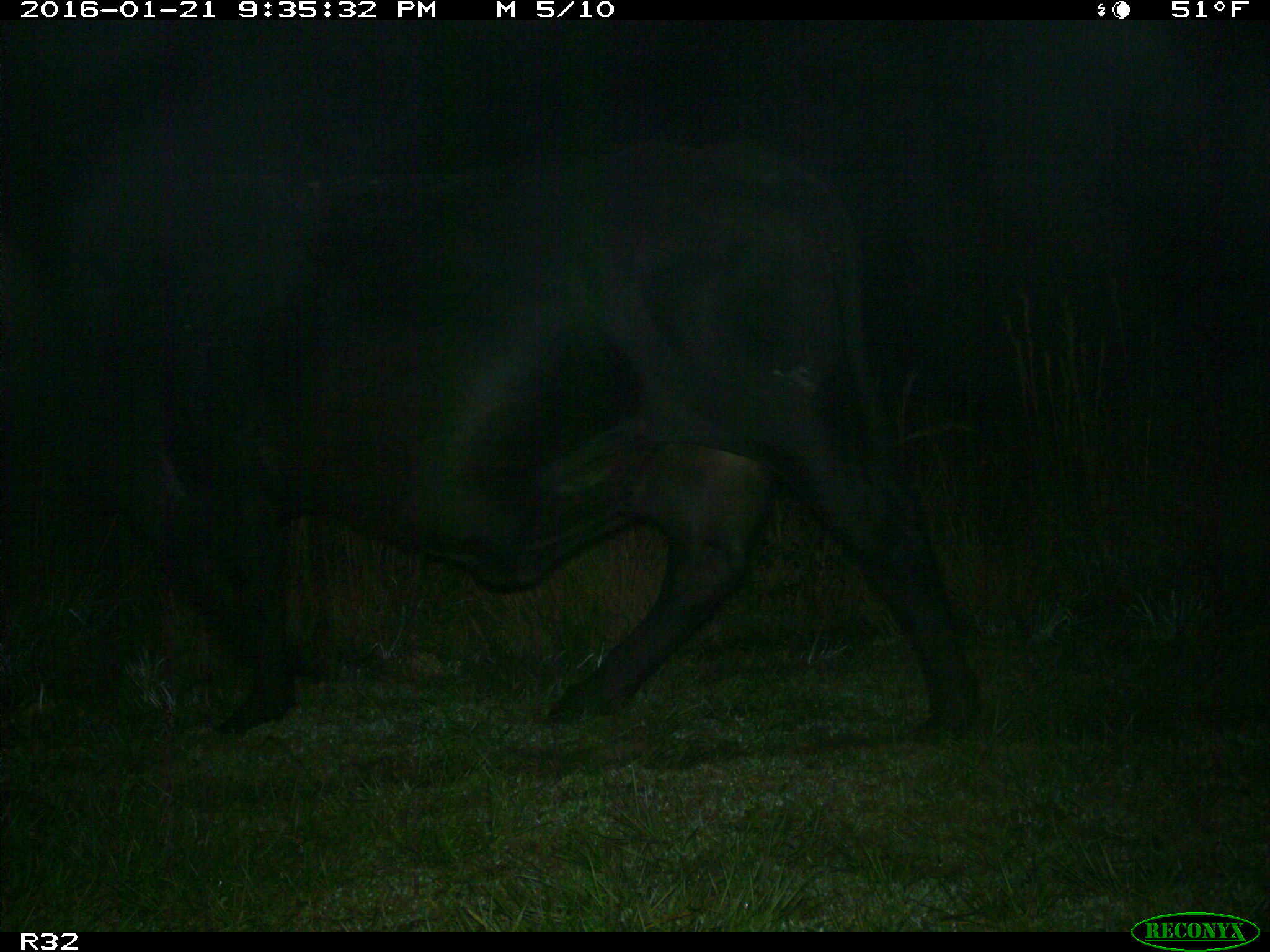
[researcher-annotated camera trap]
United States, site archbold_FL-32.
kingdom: Animalia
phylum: Chordata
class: Mammalia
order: Artiodactyla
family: Bovidae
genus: Bos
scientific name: Bos taurus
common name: domestic cow